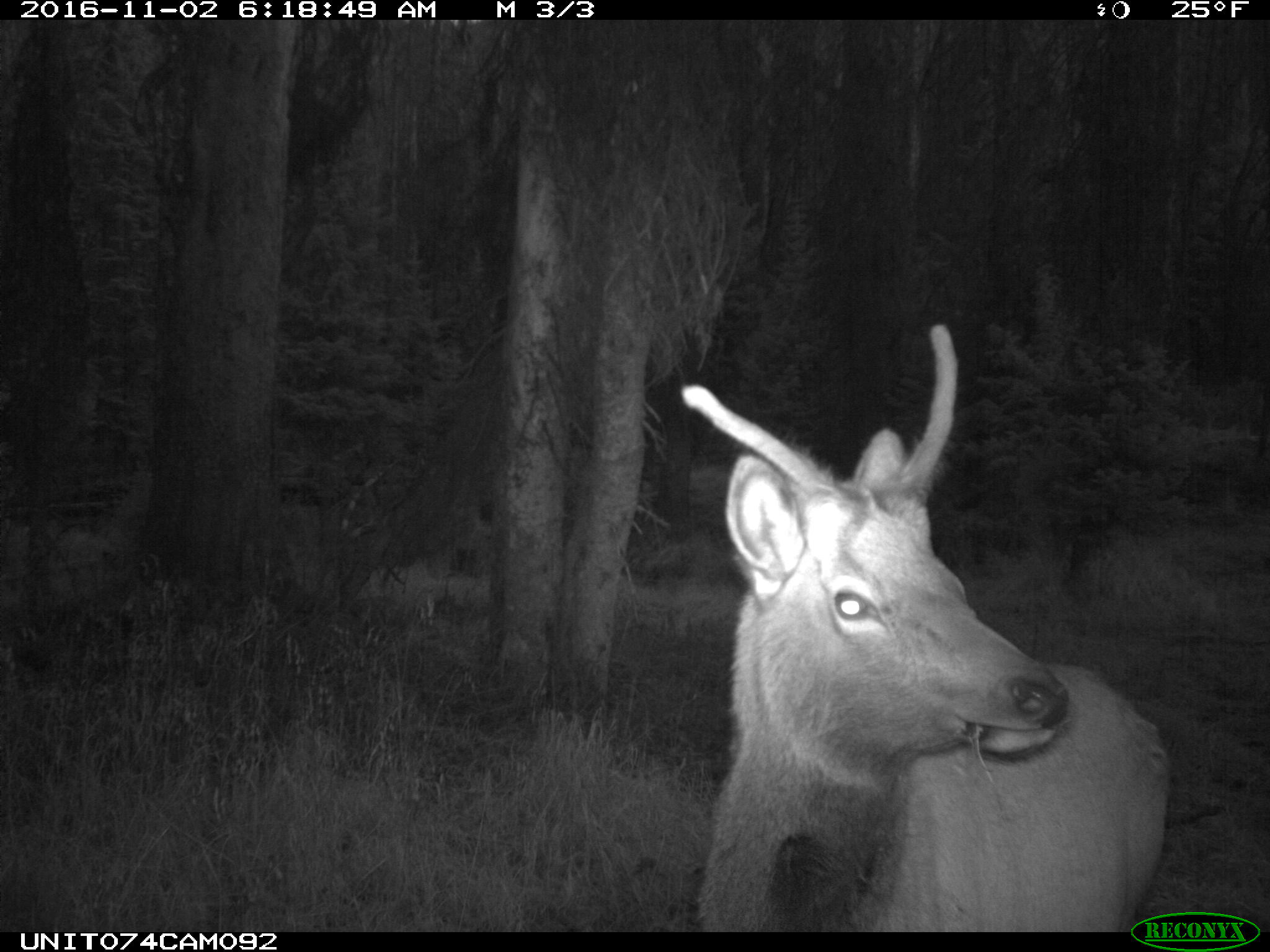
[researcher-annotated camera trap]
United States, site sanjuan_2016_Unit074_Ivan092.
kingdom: Animalia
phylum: Chordata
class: Mammalia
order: Artiodactyla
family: Cervidae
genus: Cervus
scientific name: Cervus elaphus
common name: red deer